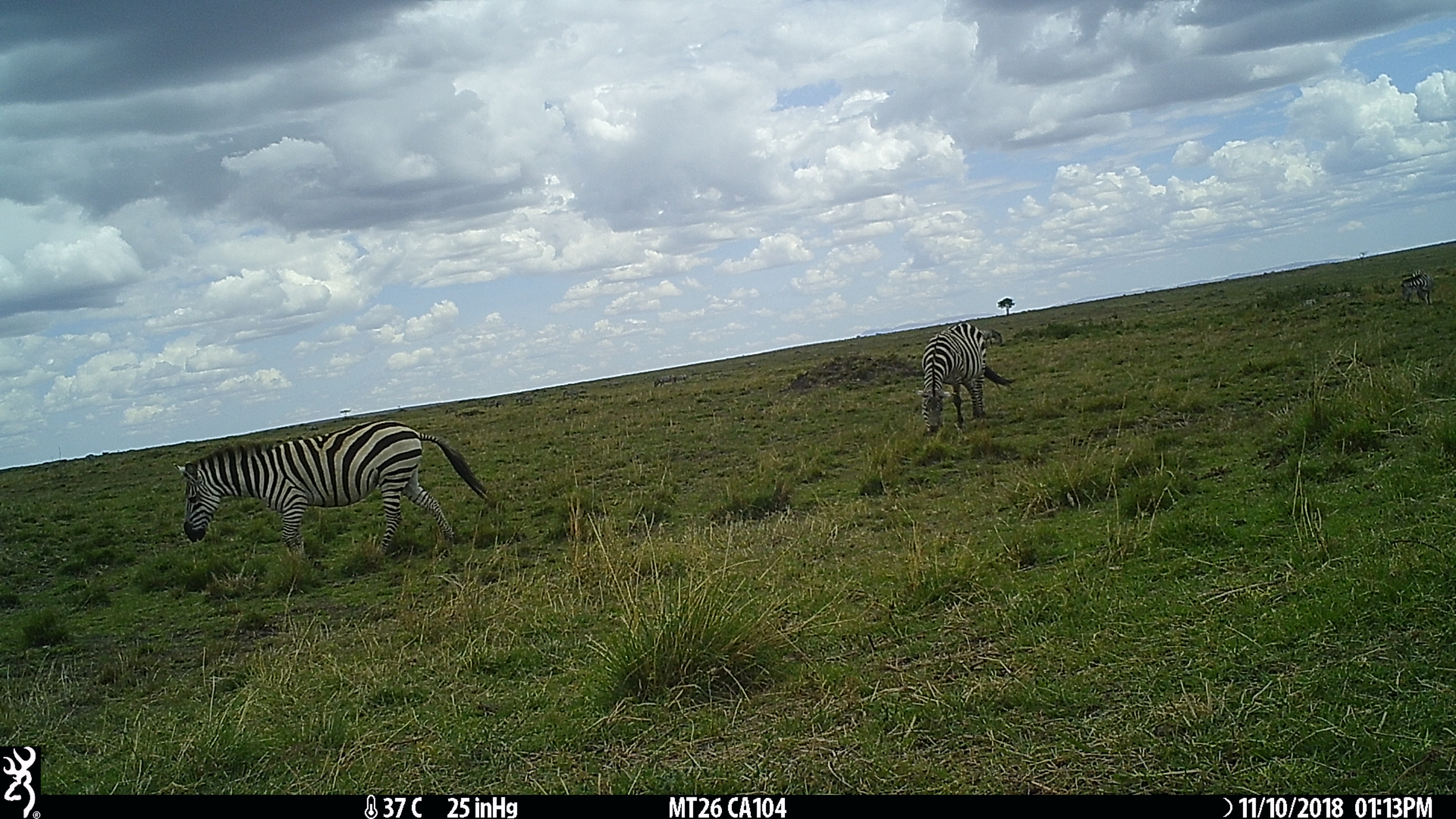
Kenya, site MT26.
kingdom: Animalia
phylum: Chordata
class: Mammalia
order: Perissodactyla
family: Equidae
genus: Equus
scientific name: Equus quagga burchellii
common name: burchell's zebra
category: zebra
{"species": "zebra (burchell's zebra) (Equus quagga burchellii)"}